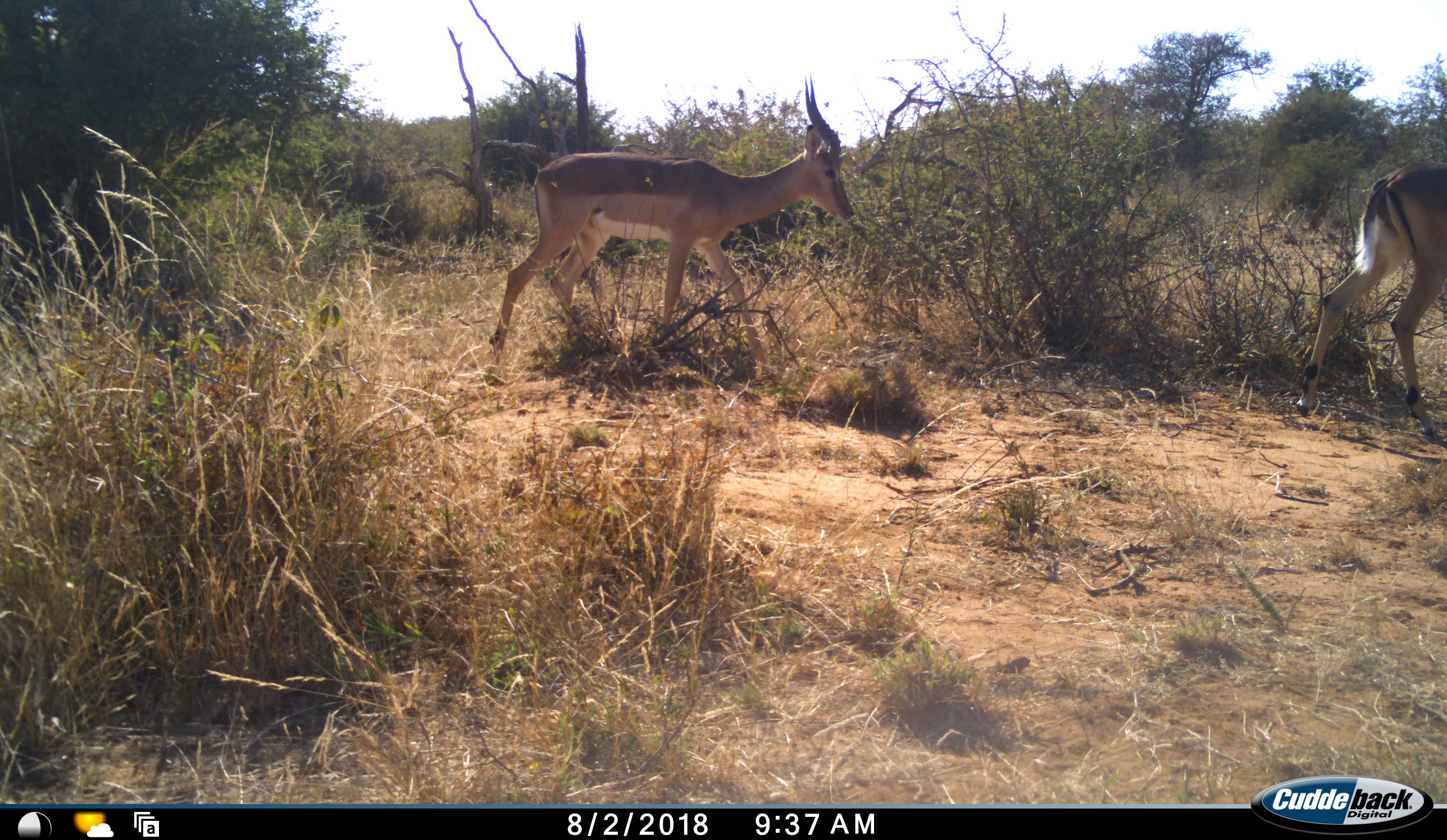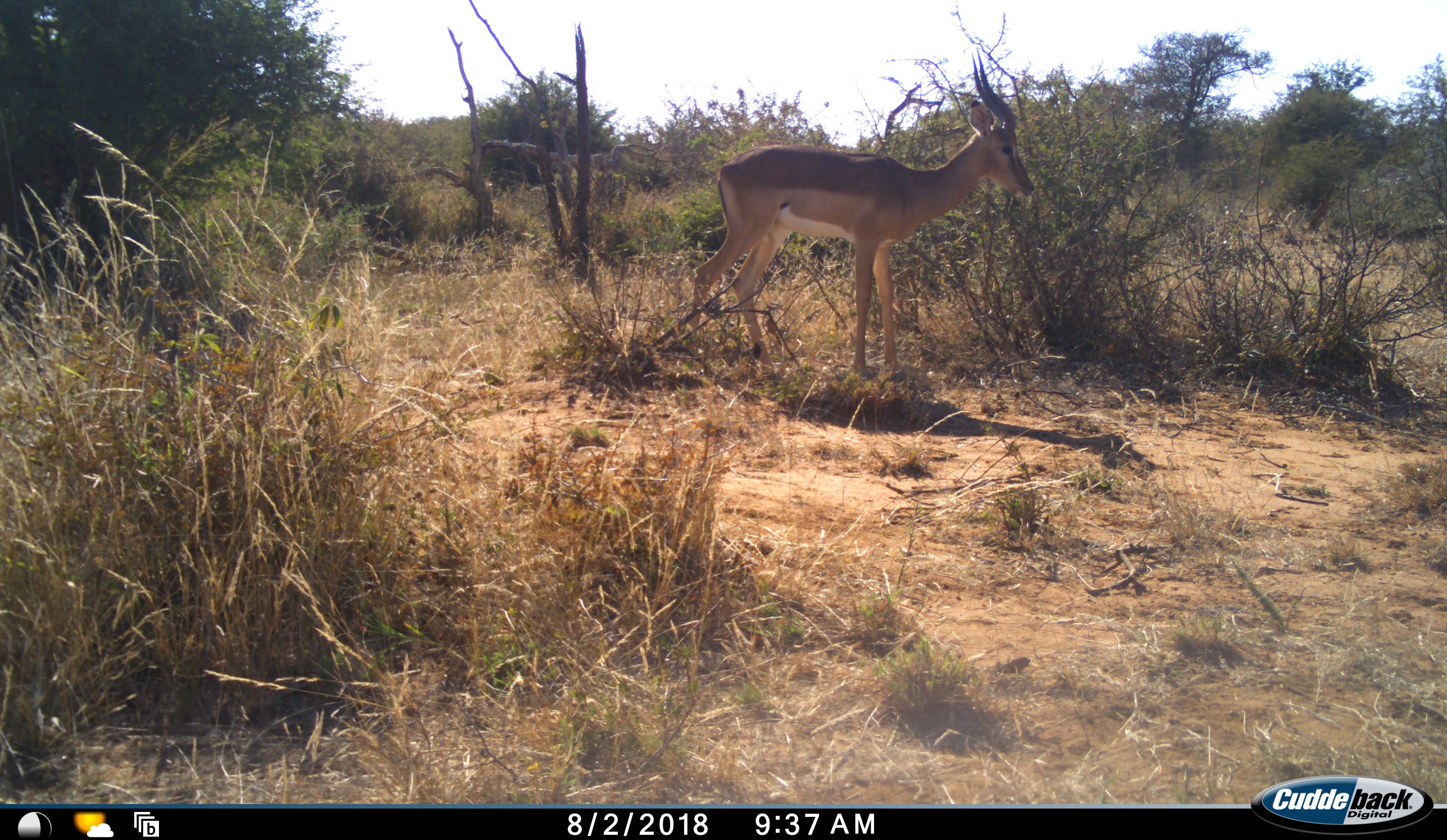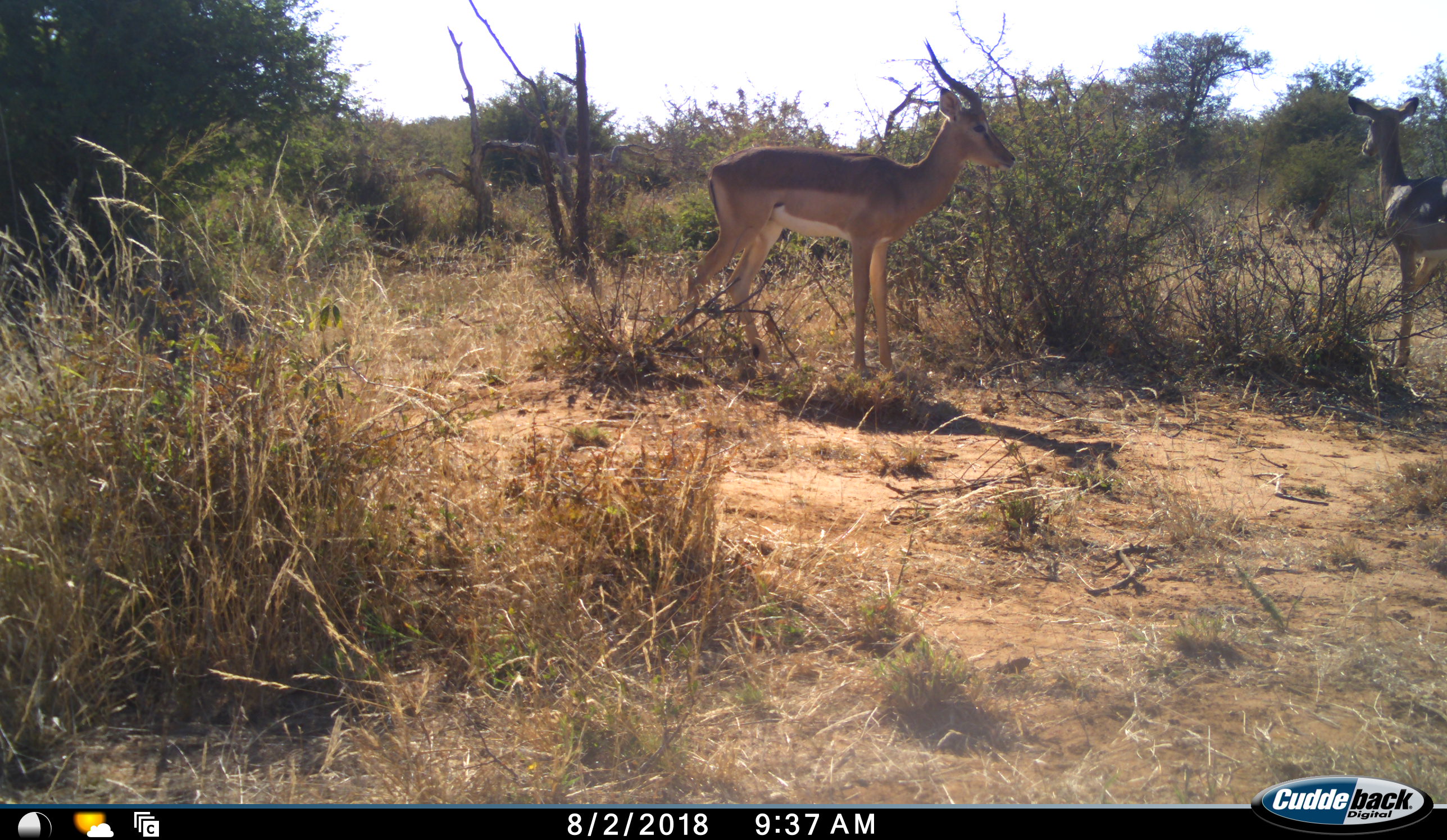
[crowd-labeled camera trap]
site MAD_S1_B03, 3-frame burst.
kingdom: Animalia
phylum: Chordata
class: Mammalia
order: Artiodactyla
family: Bovidae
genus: Aepyceros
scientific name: Aepyceros melampus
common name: impala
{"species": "impala (Aepyceros melampus)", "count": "2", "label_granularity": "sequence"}